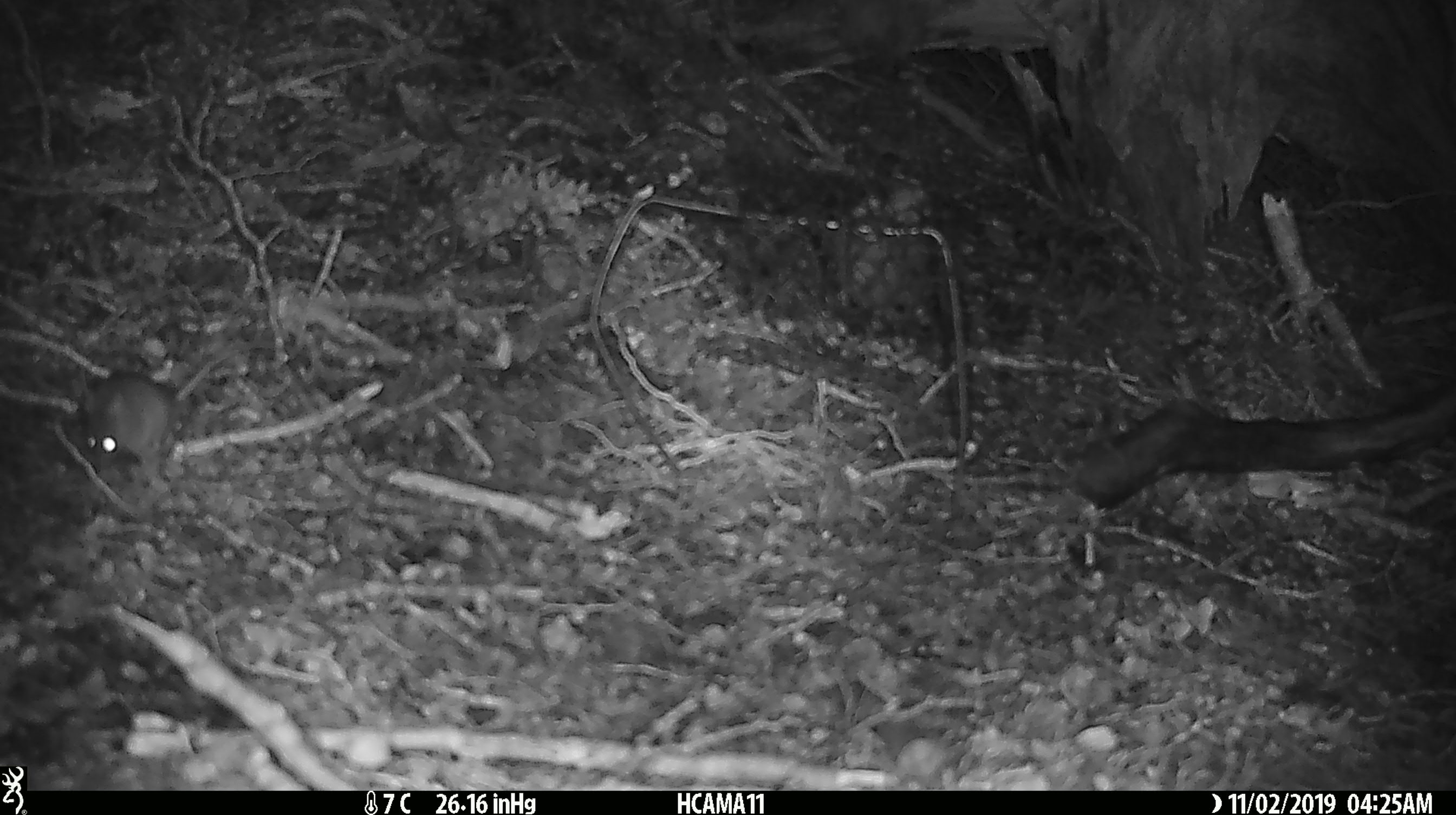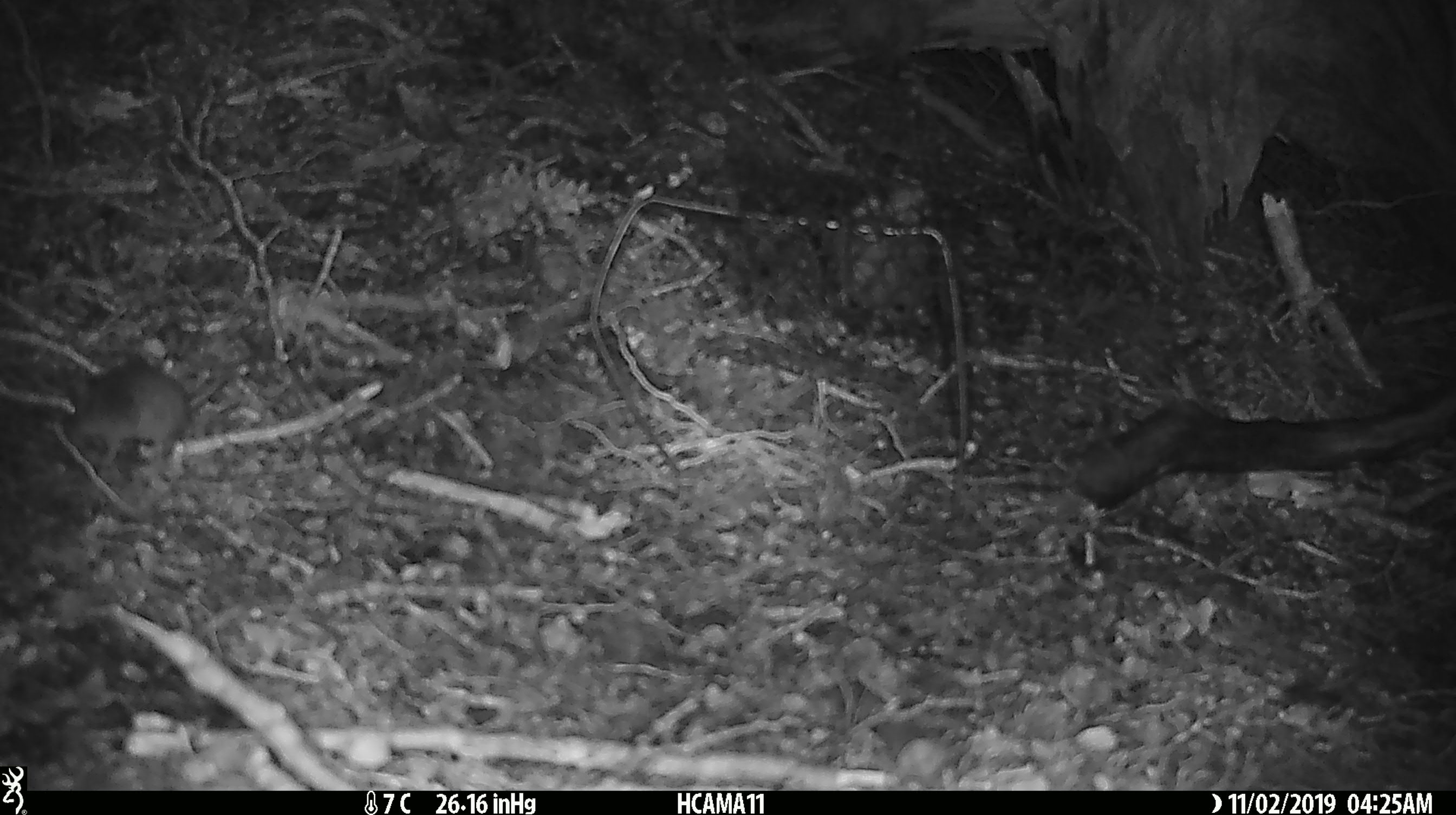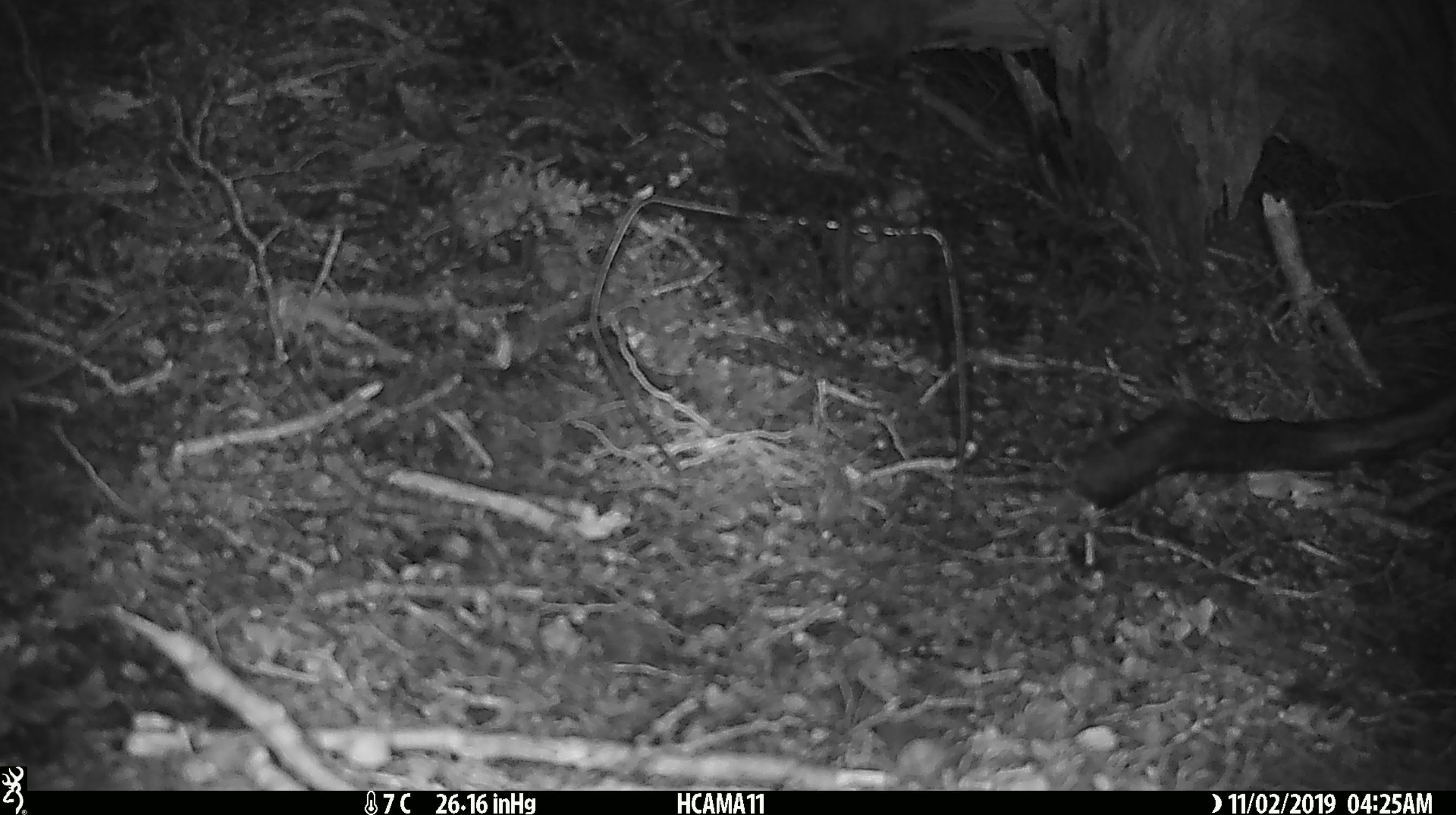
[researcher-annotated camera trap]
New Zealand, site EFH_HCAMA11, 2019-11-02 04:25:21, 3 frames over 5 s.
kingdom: Animalia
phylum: Chordata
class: Mammalia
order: Rodentia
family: Muridae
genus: Mus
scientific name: Mus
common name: mouse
Mouse (Mus).